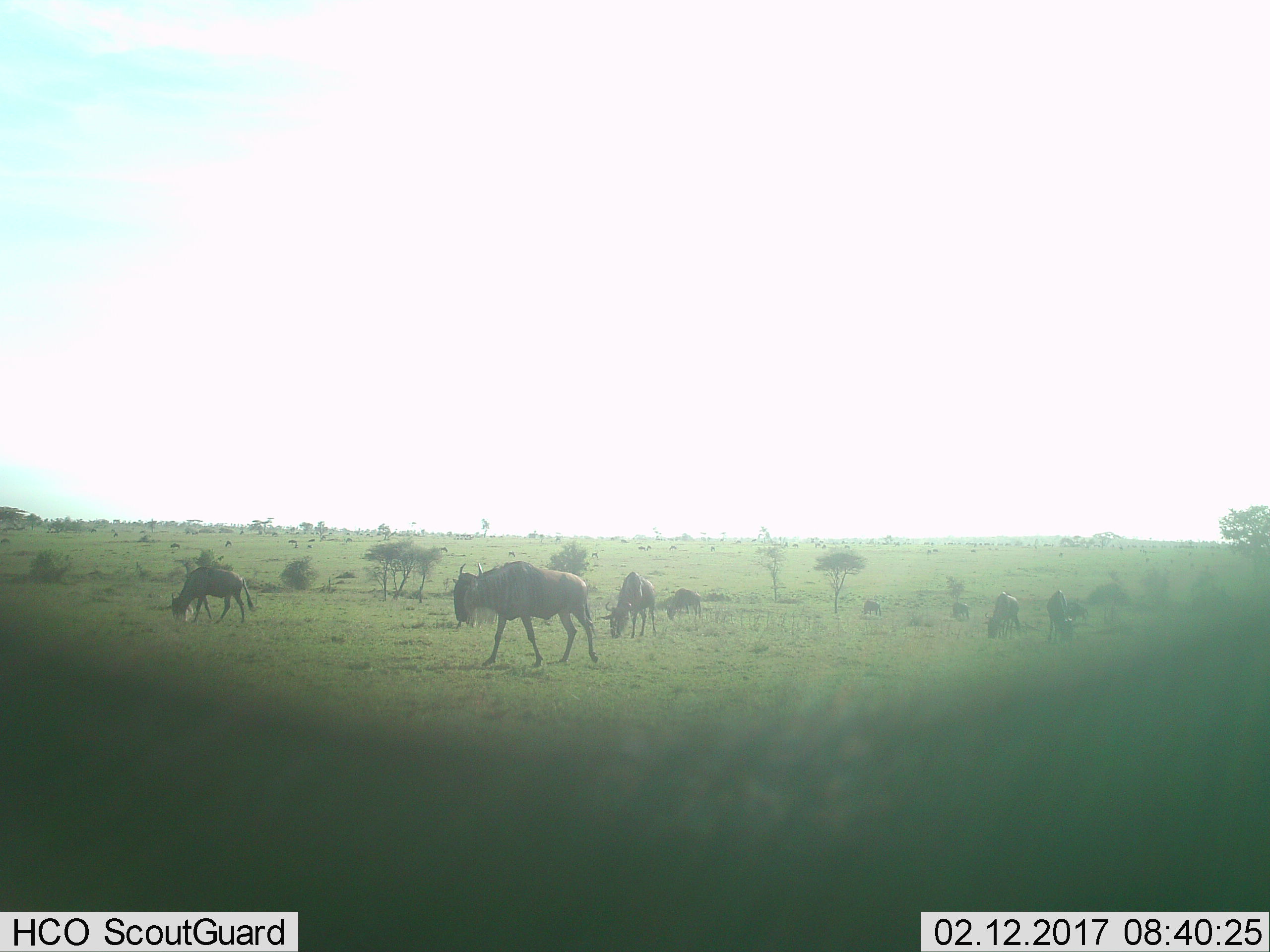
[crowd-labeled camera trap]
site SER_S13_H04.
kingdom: Animalia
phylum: Chordata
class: Mammalia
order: Artiodactyla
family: Bovidae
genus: Connochaetes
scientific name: Connochaetes taurinus taurinus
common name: blue wildebeest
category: wildebeestblue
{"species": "wildebeestblue (blue wildebeest) (Connochaetes taurinus taurinus)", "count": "8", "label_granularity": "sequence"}